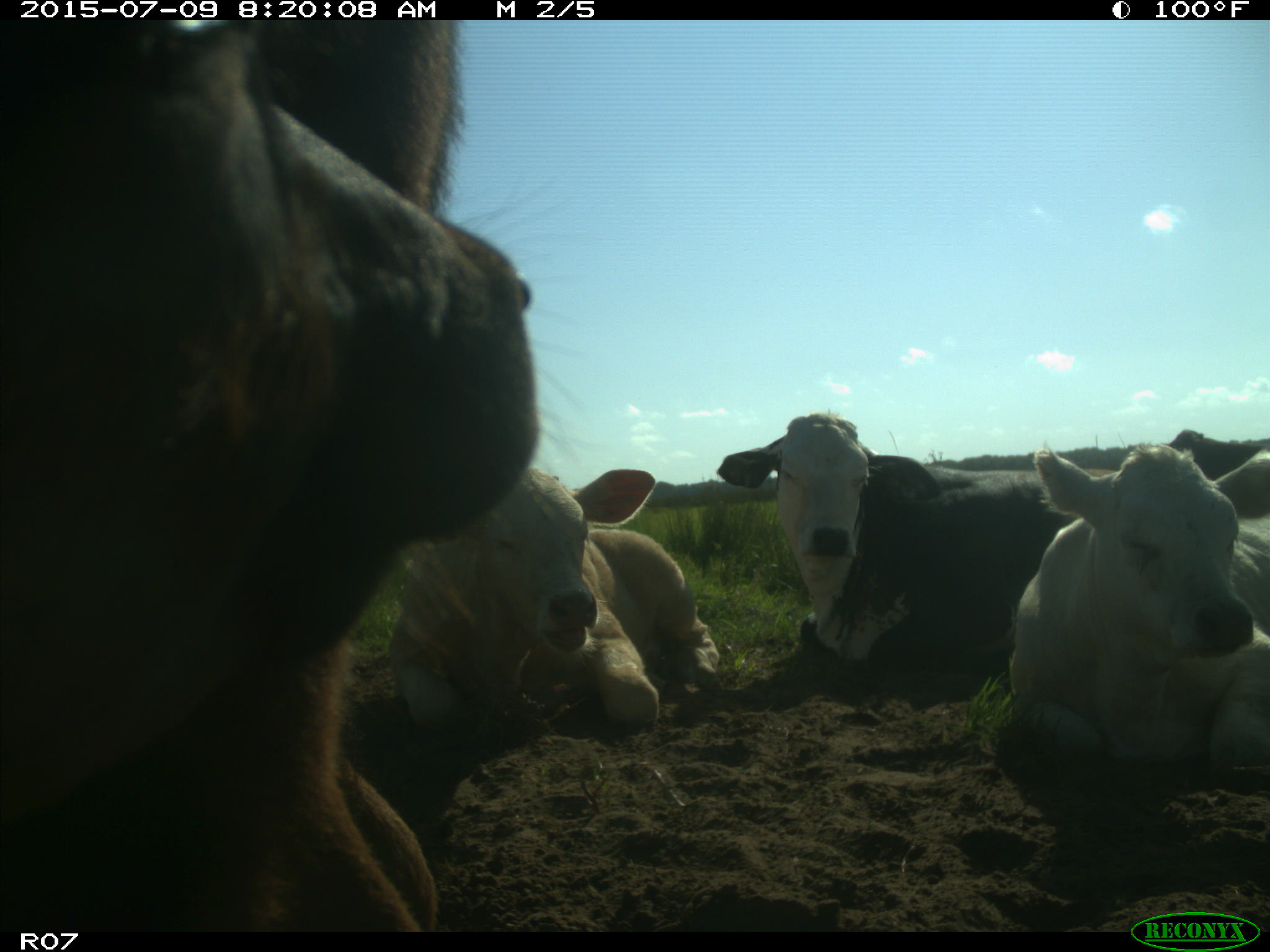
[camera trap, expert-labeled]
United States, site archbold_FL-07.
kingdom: Animalia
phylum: Chordata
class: Mammalia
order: Artiodactyla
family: Bovidae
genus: Bos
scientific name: Bos taurus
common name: domestic cow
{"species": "Bos taurus (domestic cow)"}